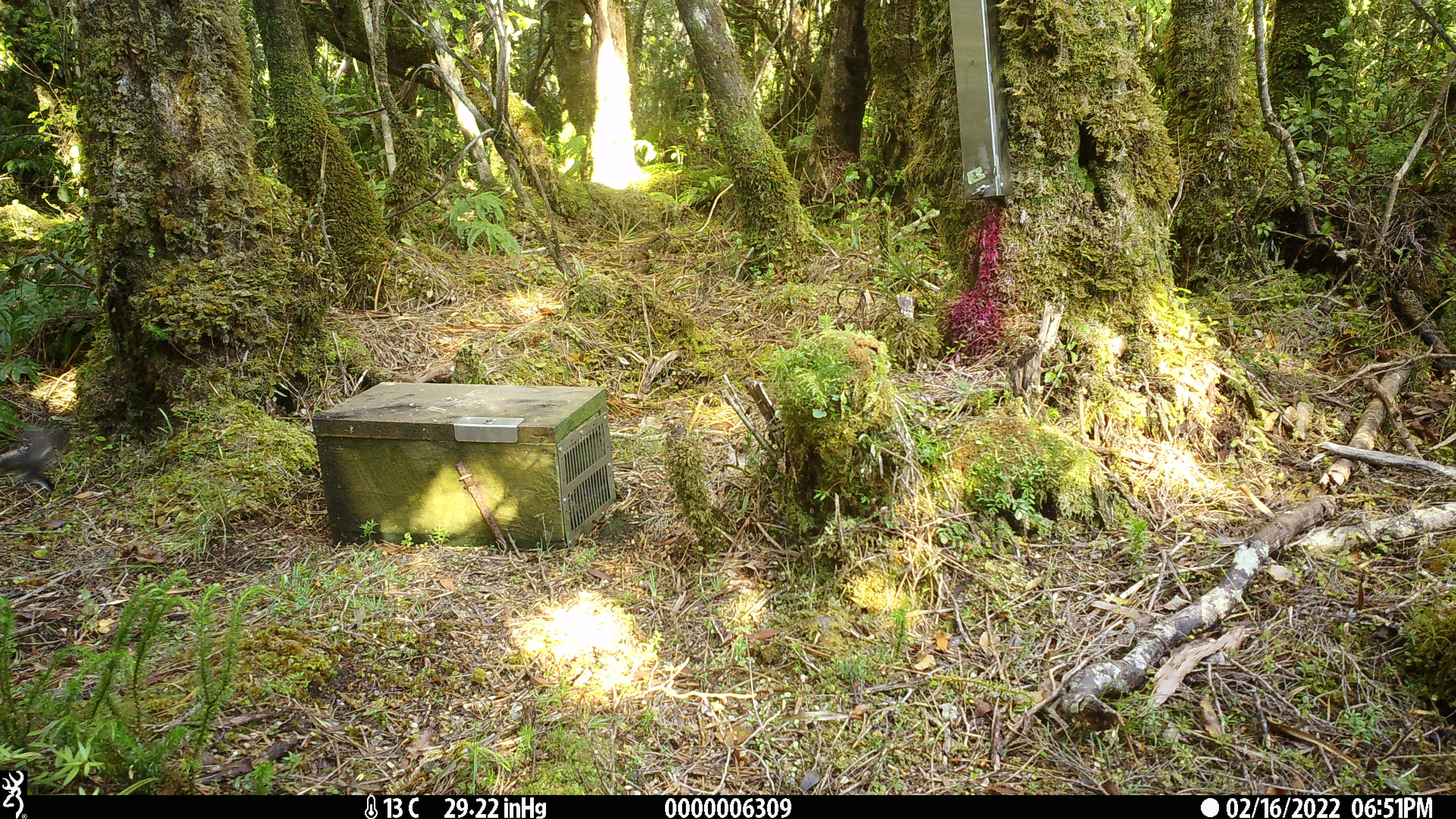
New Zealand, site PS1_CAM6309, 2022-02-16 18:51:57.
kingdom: Animalia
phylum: Chordata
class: Aves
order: Passeriformes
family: Petroicidae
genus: Petroica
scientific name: Petroica macrocephala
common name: tomtit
Tomtit (Petroica macrocephala).